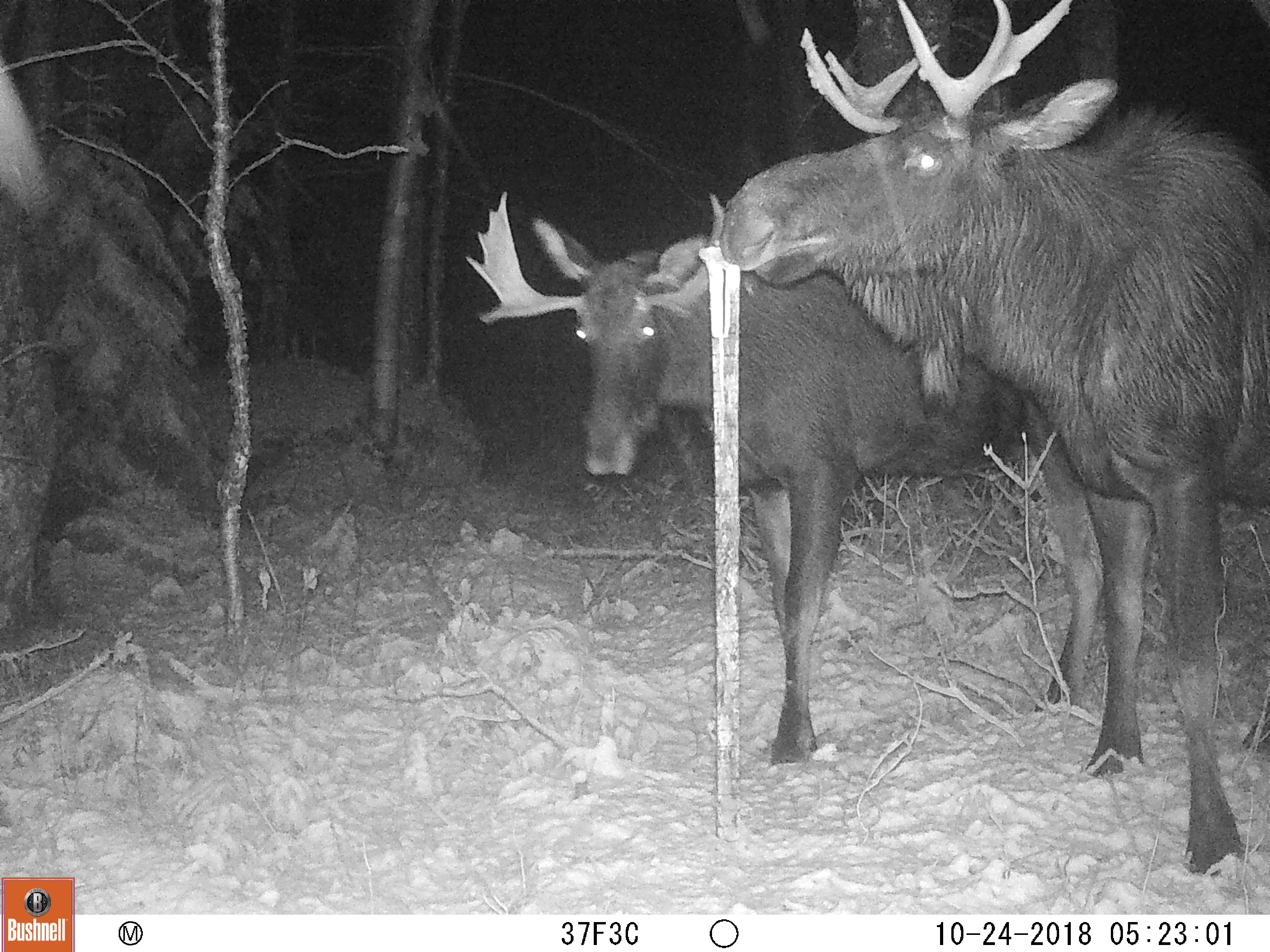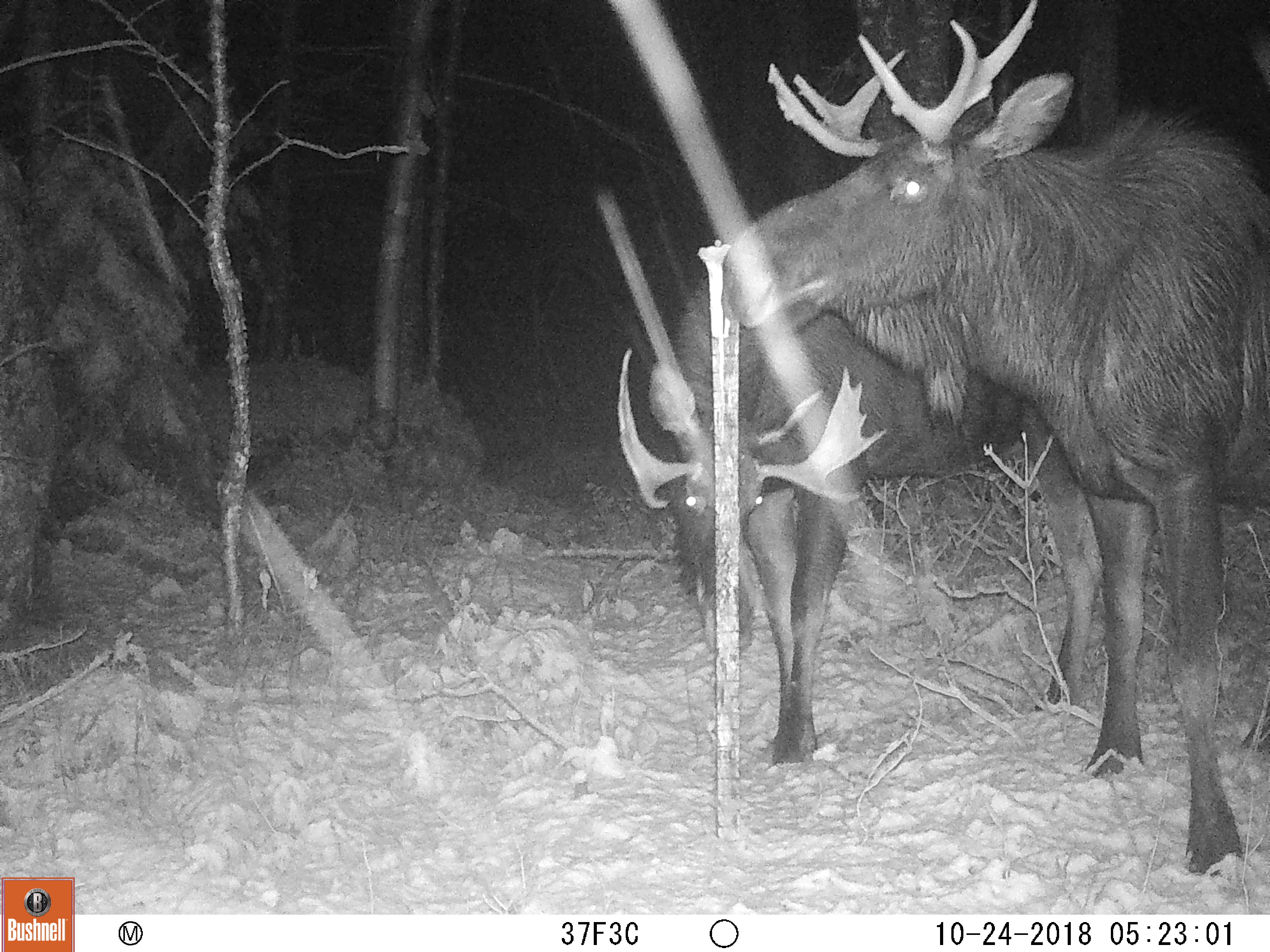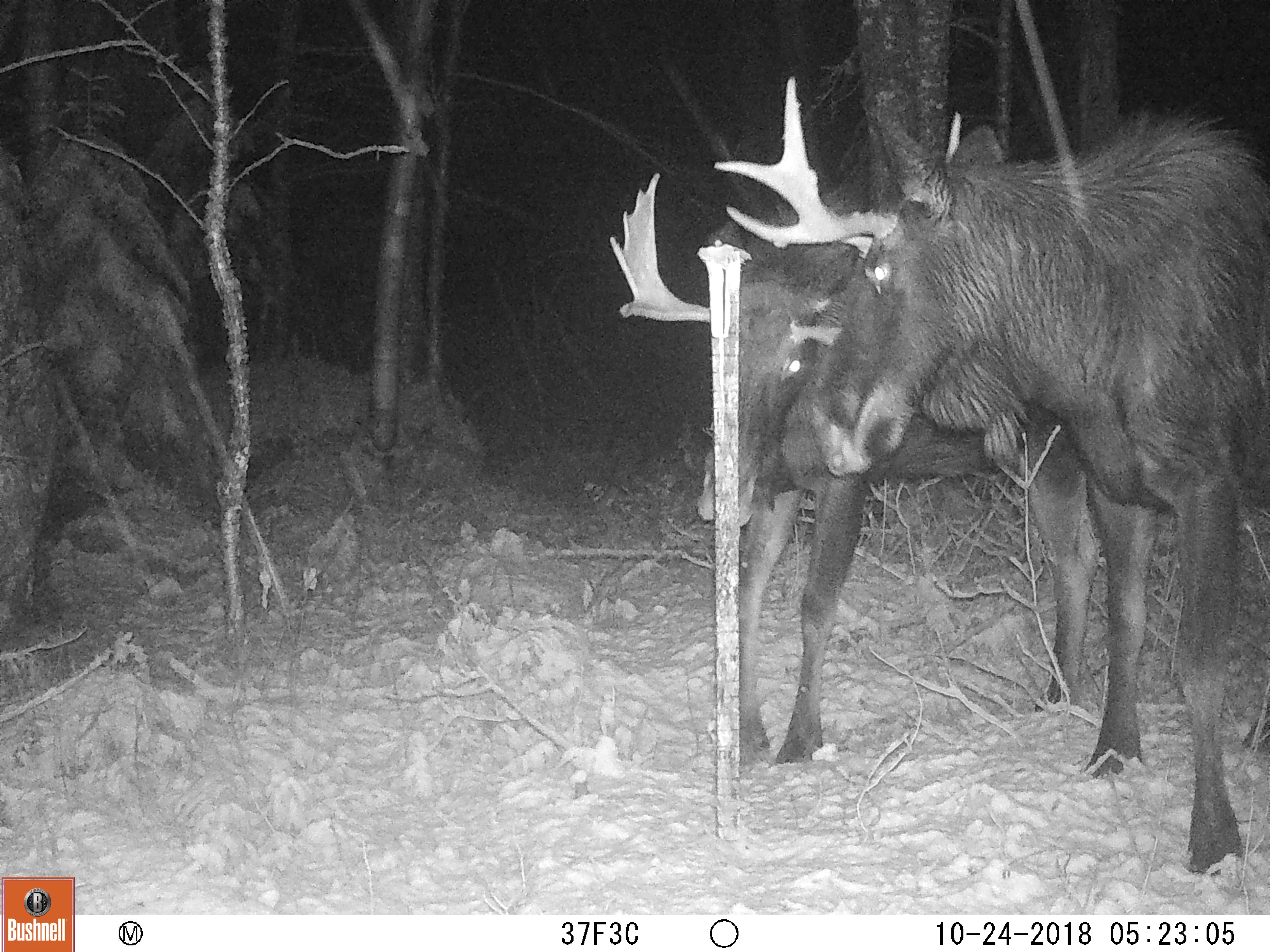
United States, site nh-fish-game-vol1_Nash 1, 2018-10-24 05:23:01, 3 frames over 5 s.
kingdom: Animalia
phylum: Chordata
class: Mammalia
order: Artiodactyla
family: Cervidae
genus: Alces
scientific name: Alces alces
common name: moose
Moose (Alces alces).